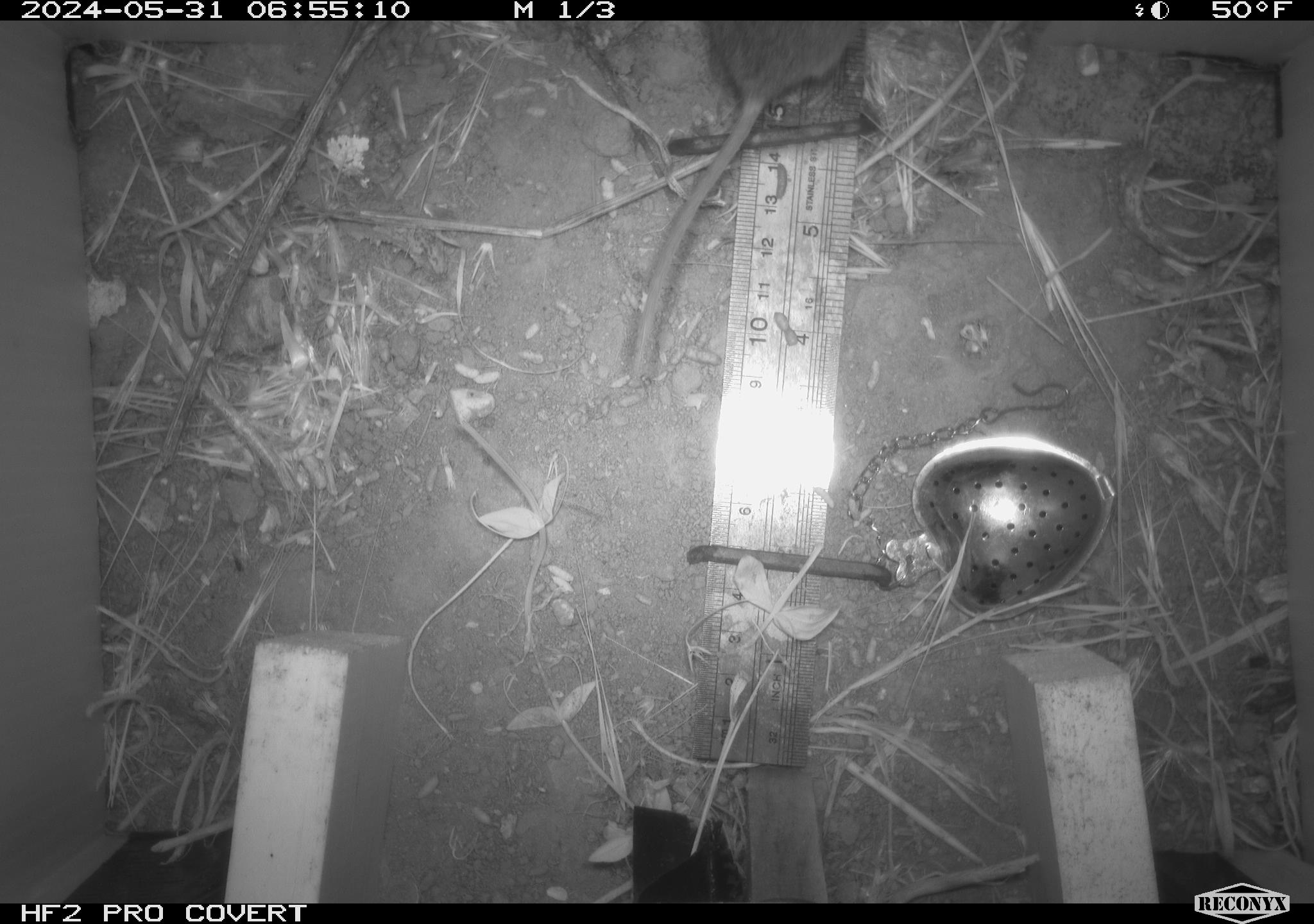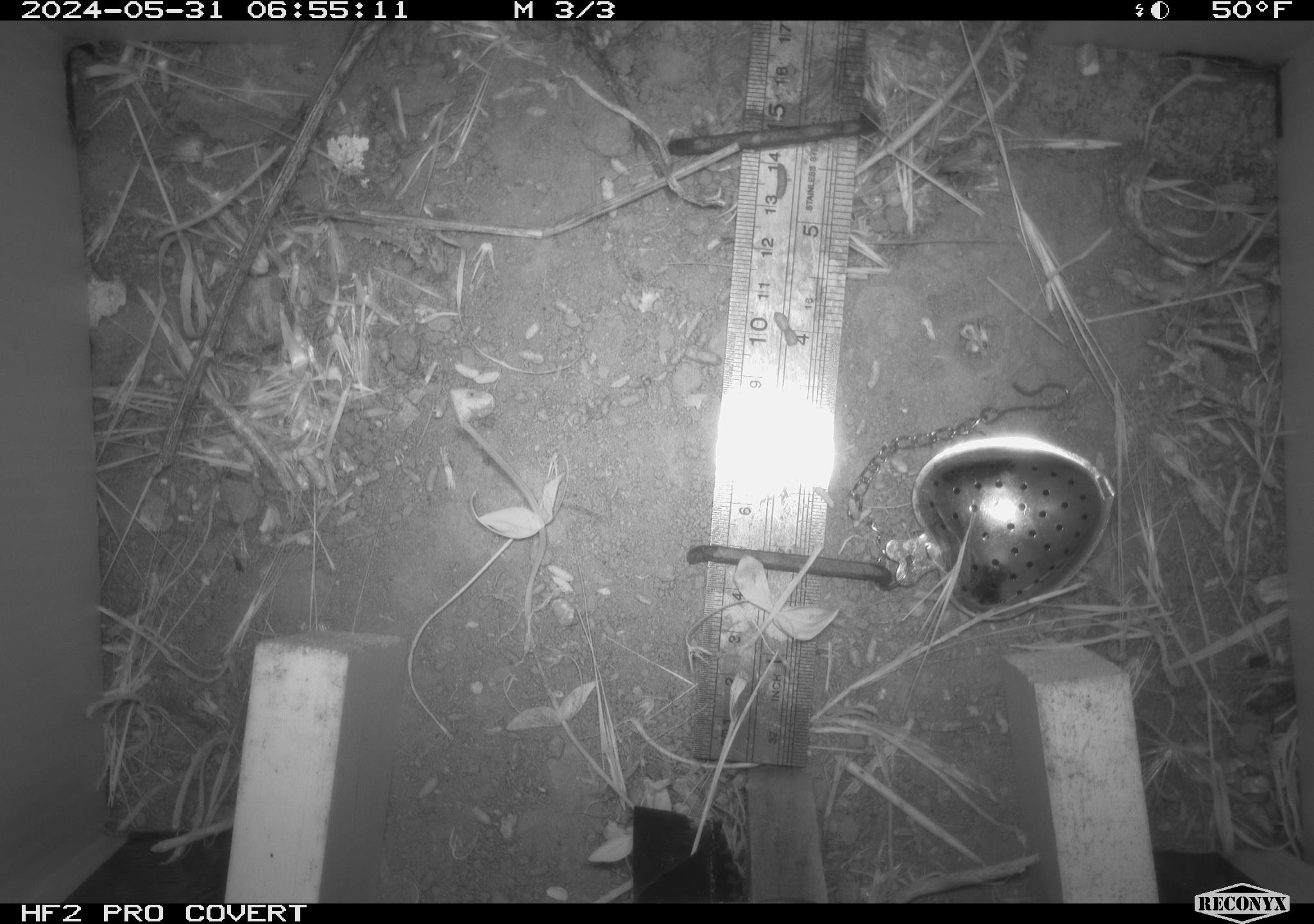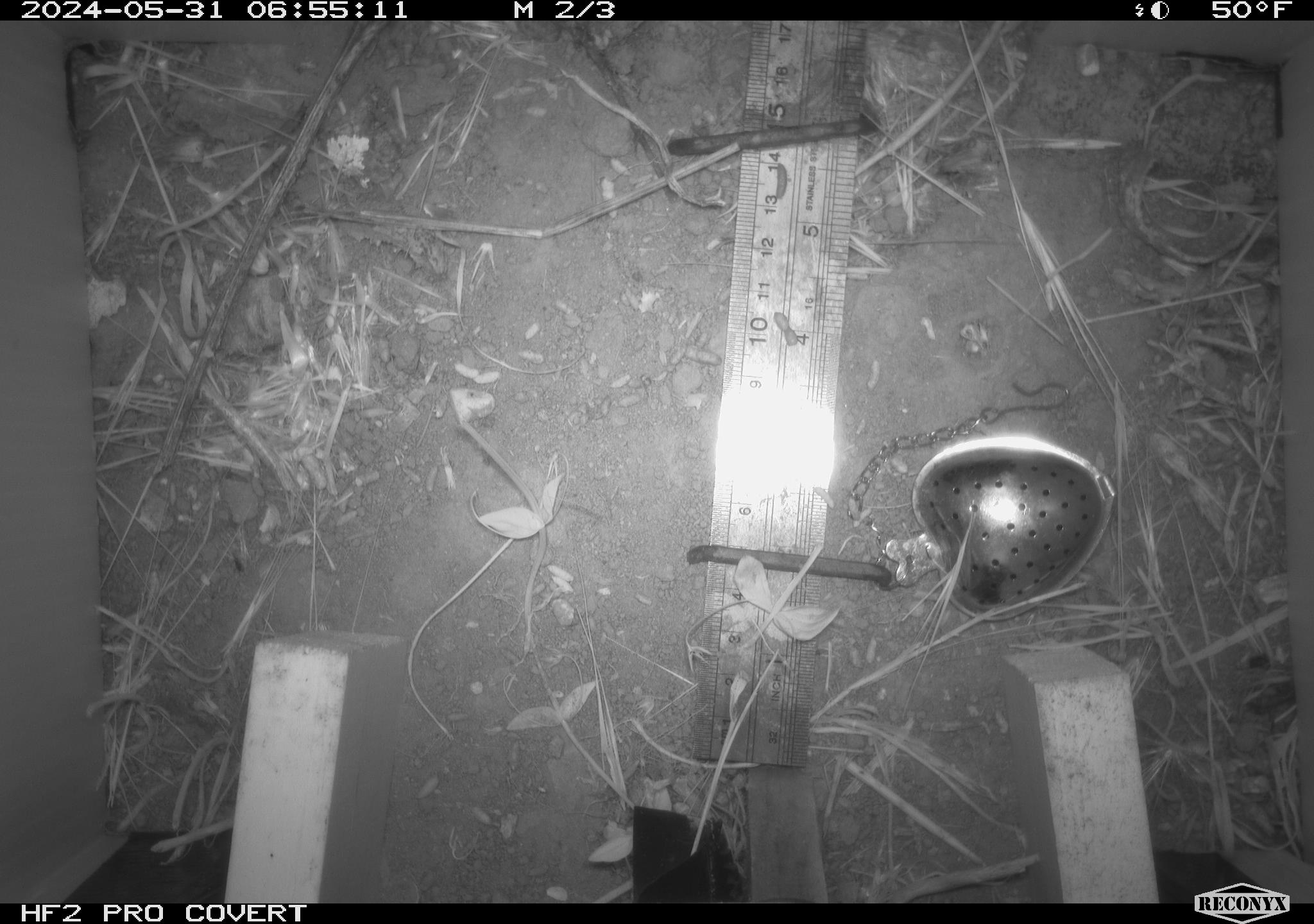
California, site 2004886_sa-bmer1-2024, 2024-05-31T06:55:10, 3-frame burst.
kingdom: Animalia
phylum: Chordata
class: Mammalia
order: Rodentia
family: Cricetidae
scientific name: Arvicolinae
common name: voles, lemmings, and muskrats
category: arvicolinae subfamily